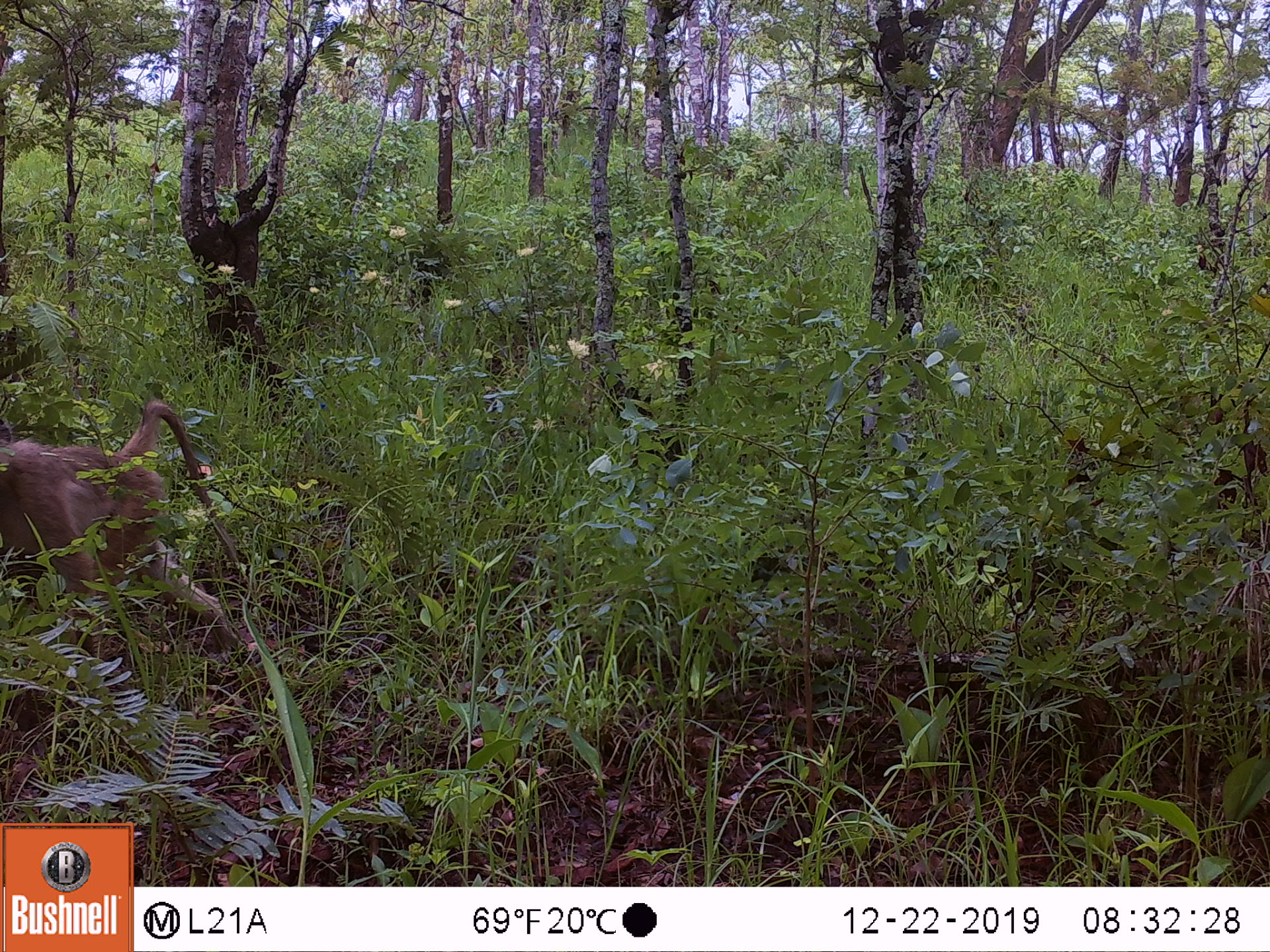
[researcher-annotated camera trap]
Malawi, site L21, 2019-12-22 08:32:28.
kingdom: Animalia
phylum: Chordata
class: Mammalia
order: Primates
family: Cercopithecidae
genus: Papio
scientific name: Papio cynocephalus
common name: yellow baboon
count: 1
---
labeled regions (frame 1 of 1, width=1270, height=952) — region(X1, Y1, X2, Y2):
yellow baboon: region(2, 397, 238, 685)